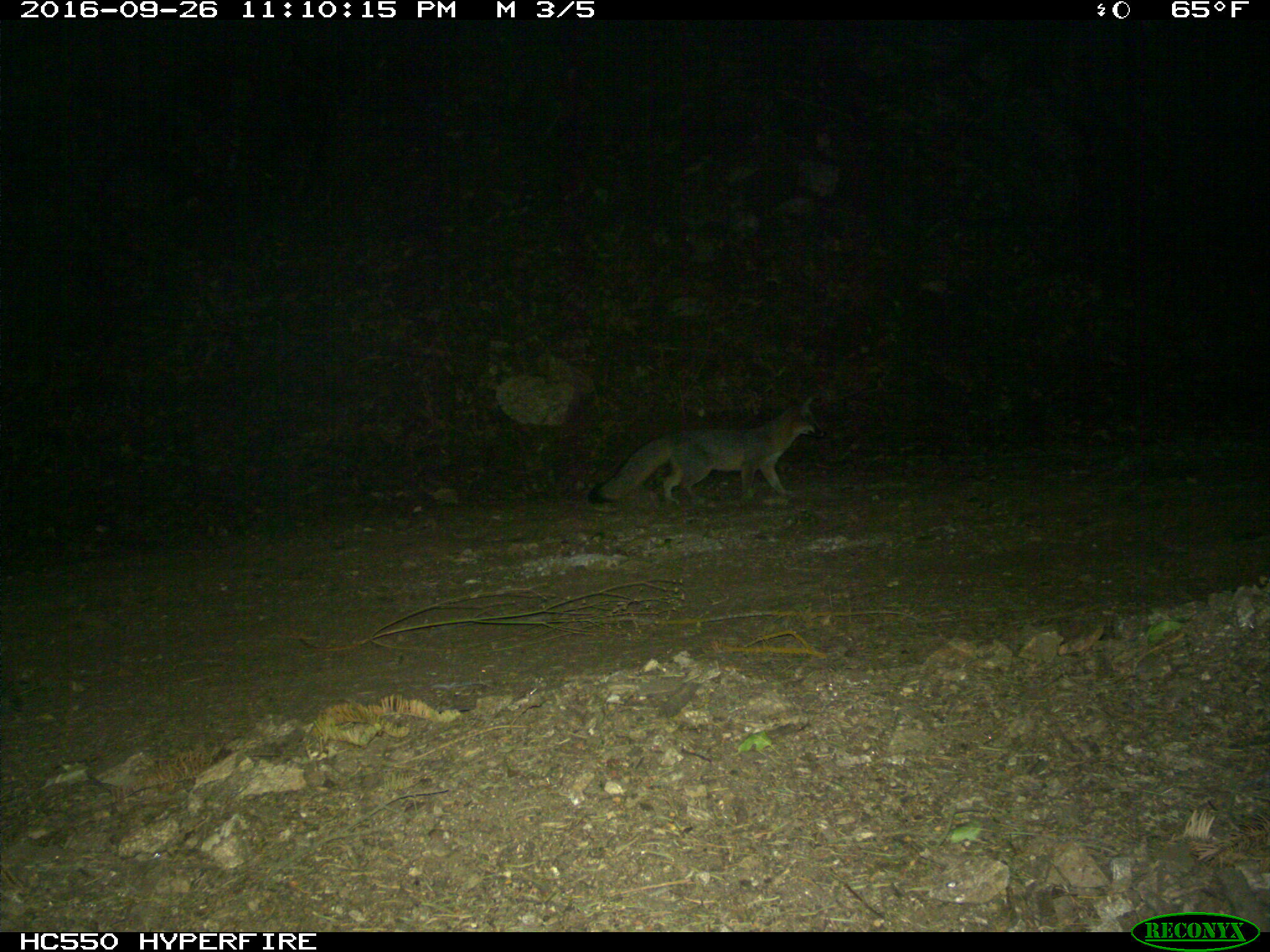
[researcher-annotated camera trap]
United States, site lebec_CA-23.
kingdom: Animalia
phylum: Chordata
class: Mammalia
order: Carnivora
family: Canidae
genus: Urocyon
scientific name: Urocyon cinereoargenteus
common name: gray fox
Urocyon cinereoargenteus (gray fox).